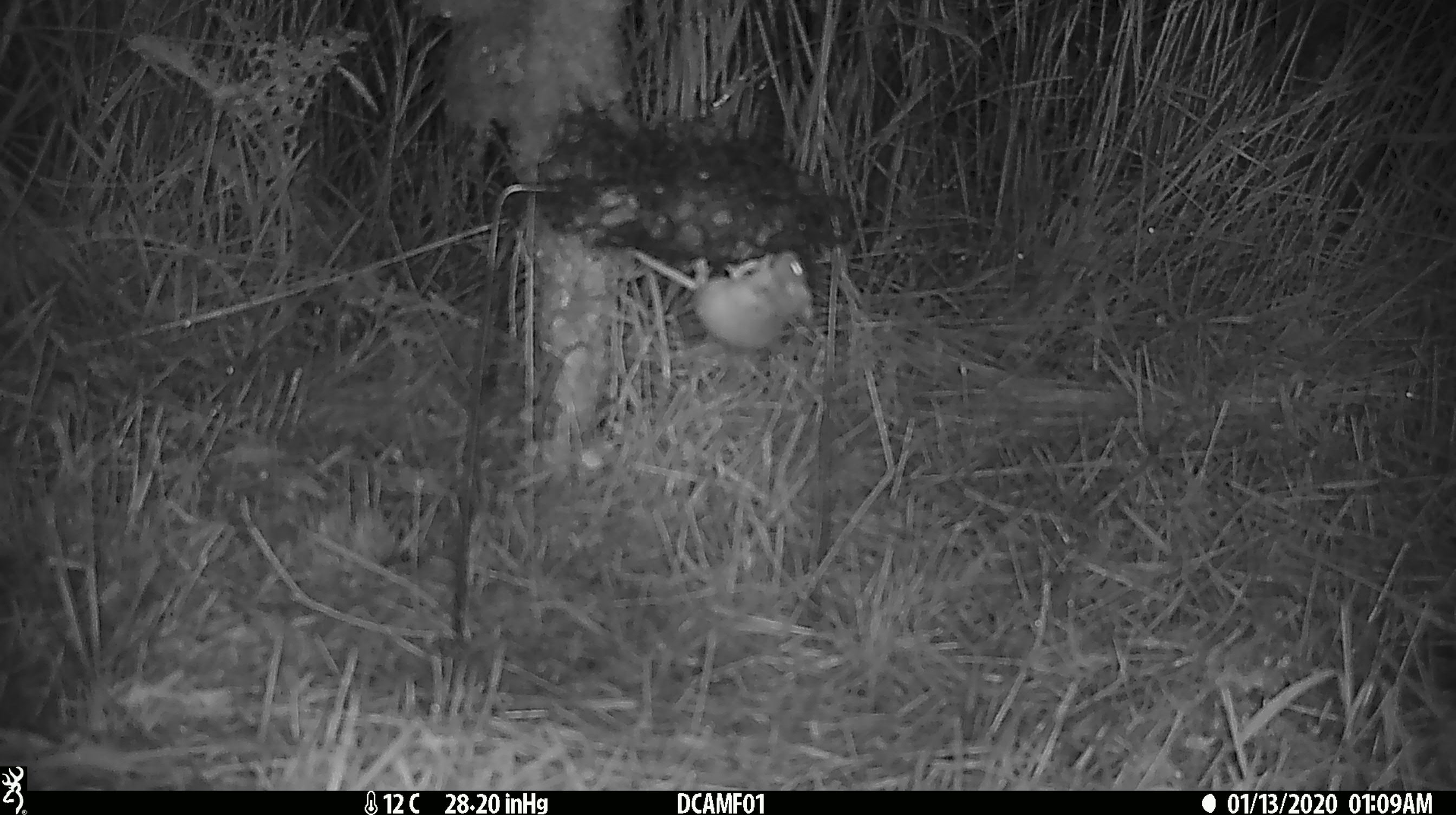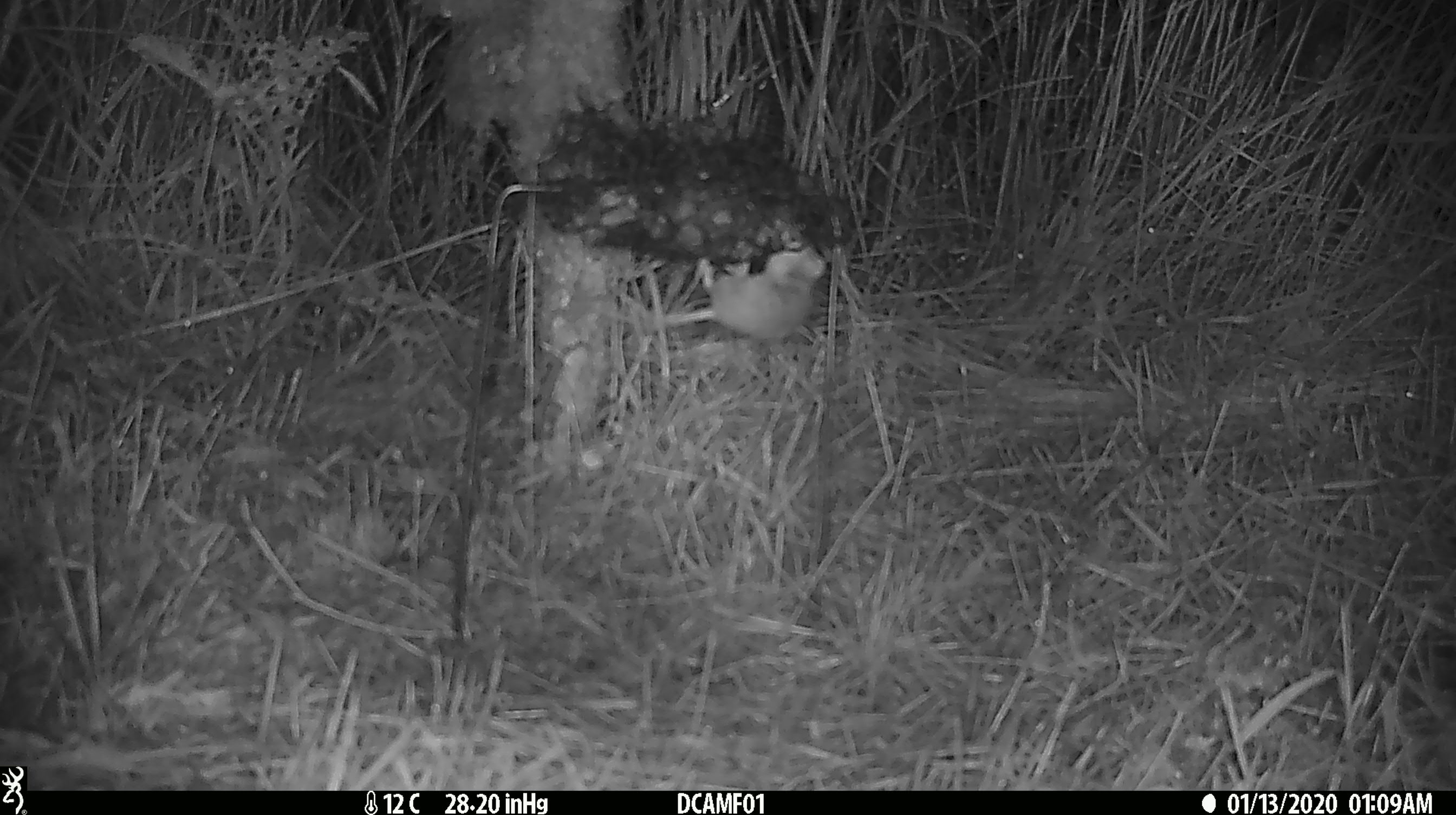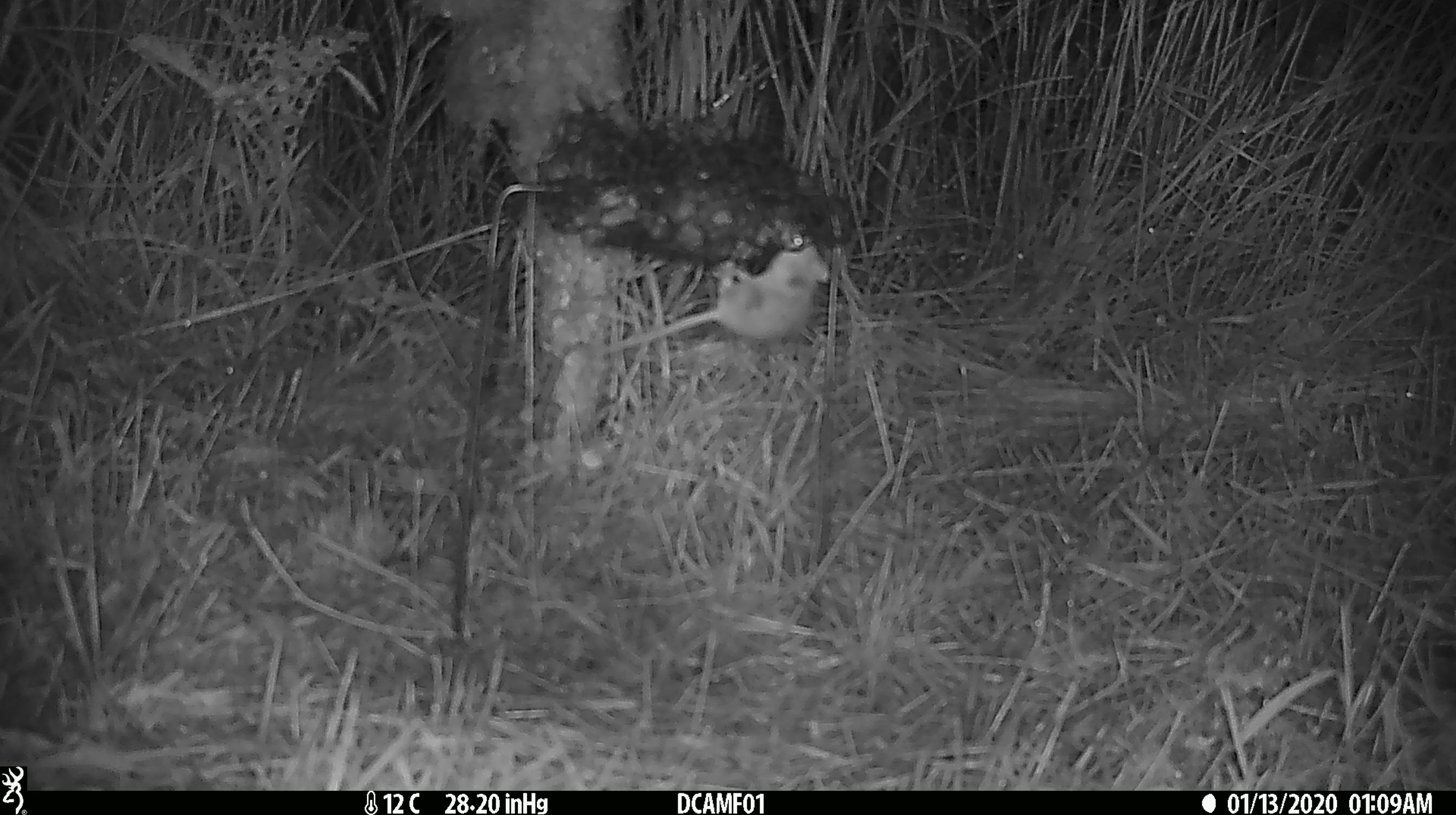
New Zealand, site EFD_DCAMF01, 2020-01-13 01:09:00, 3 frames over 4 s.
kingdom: Animalia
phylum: Chordata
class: Mammalia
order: Rodentia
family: Muridae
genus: Mus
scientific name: Mus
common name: mouse